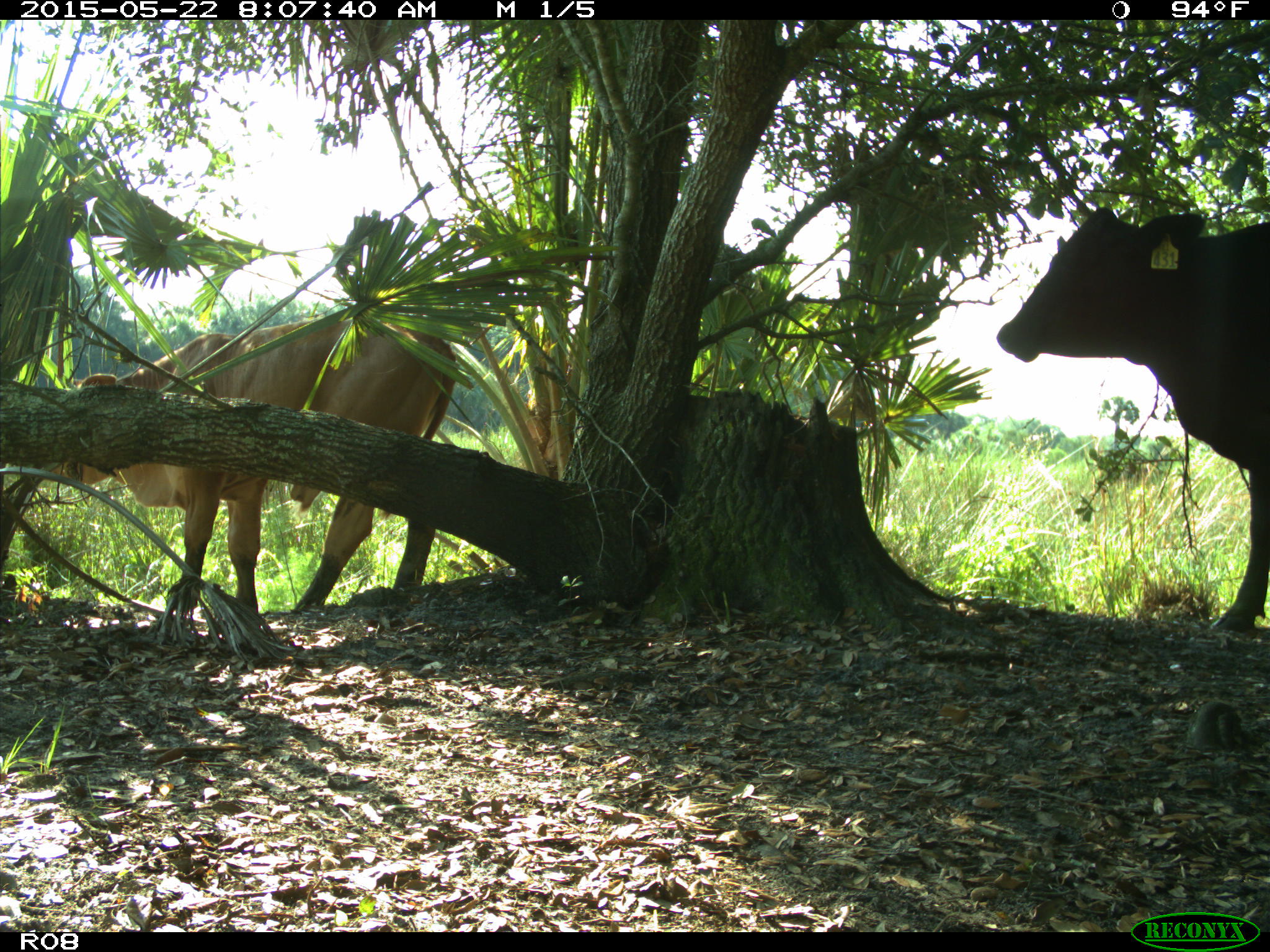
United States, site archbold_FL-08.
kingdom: Animalia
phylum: Chordata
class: Mammalia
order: Artiodactyla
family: Bovidae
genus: Bos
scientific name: Bos taurus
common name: domestic cow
Bos taurus (domestic cow).